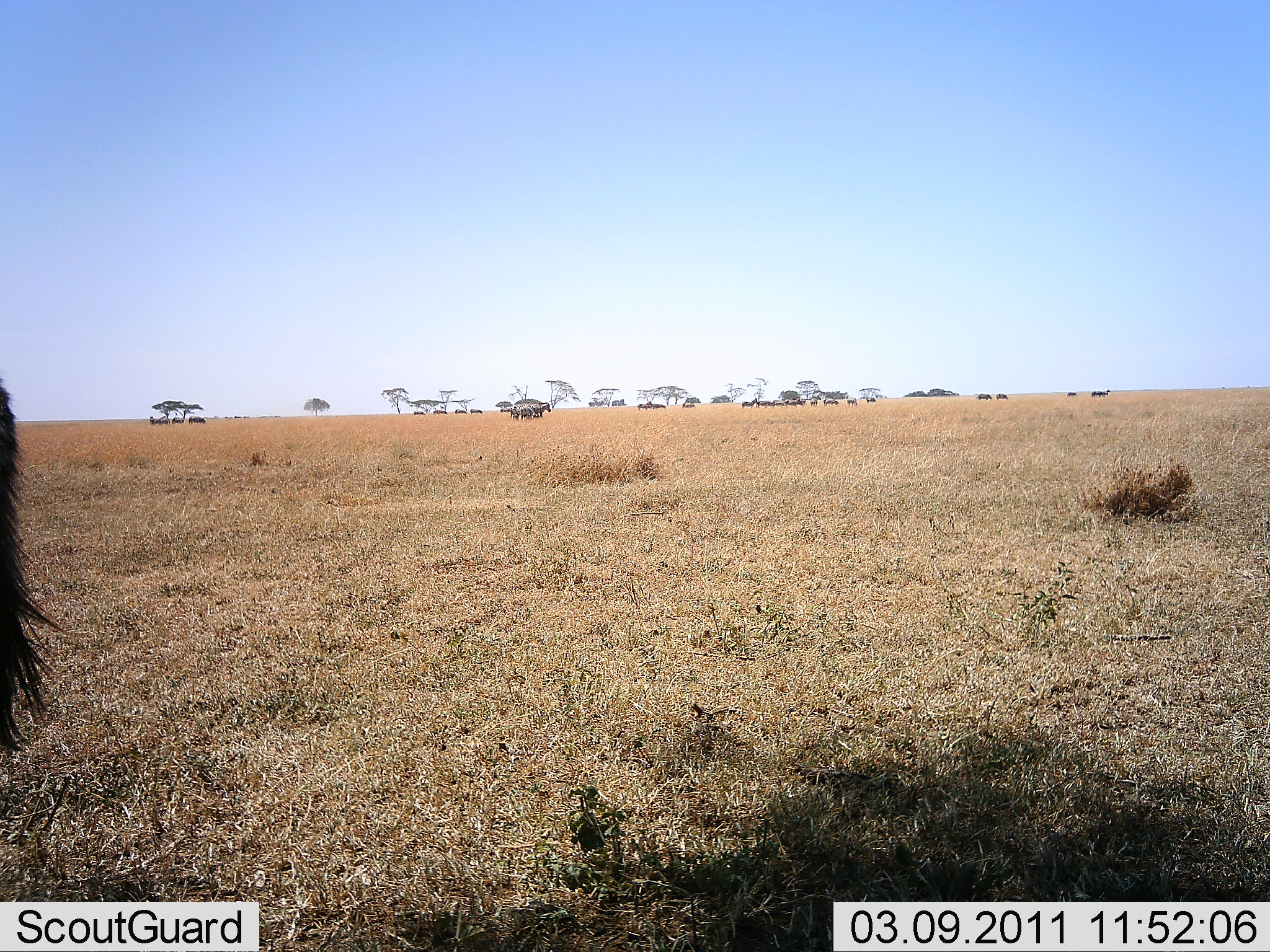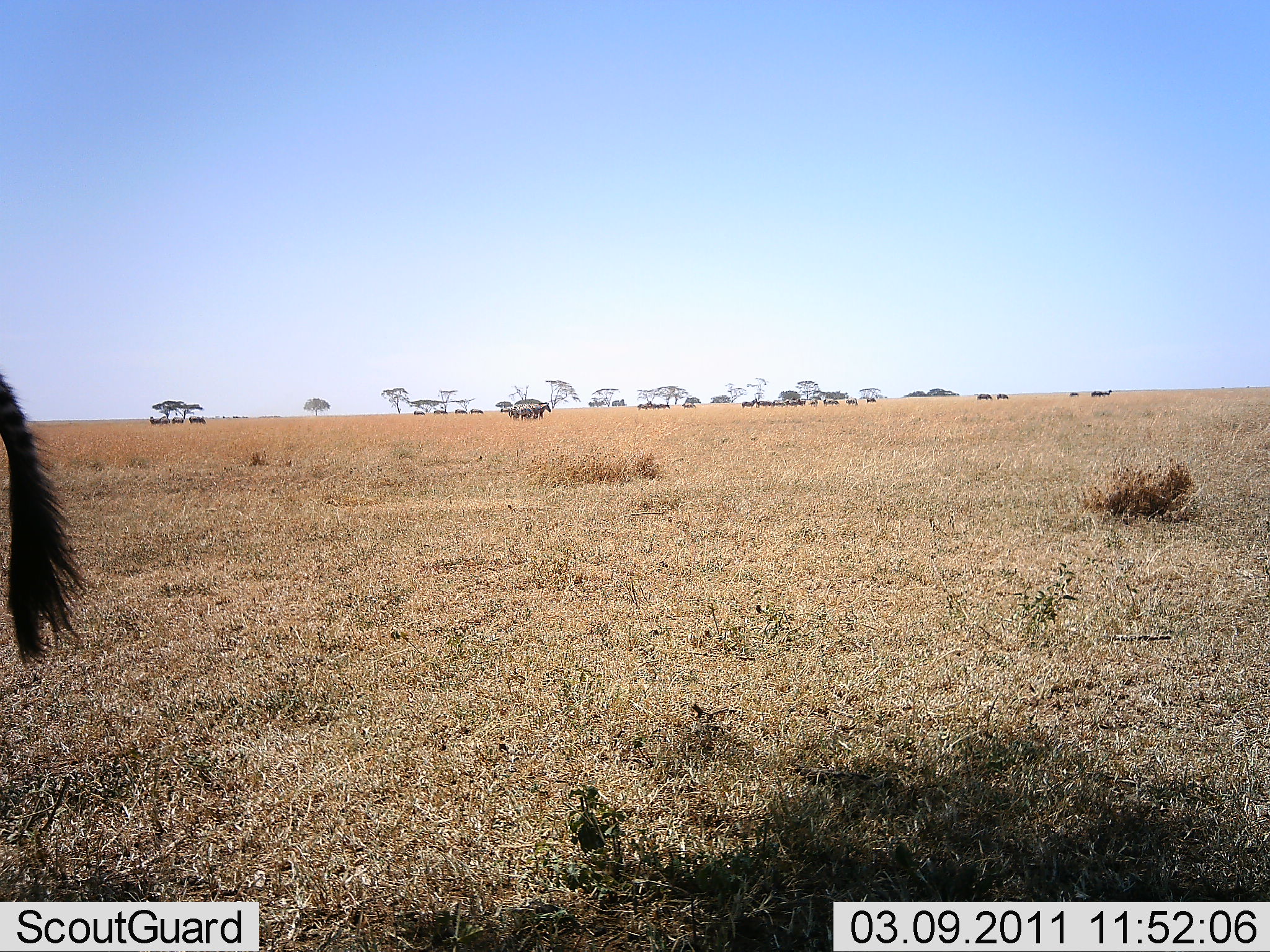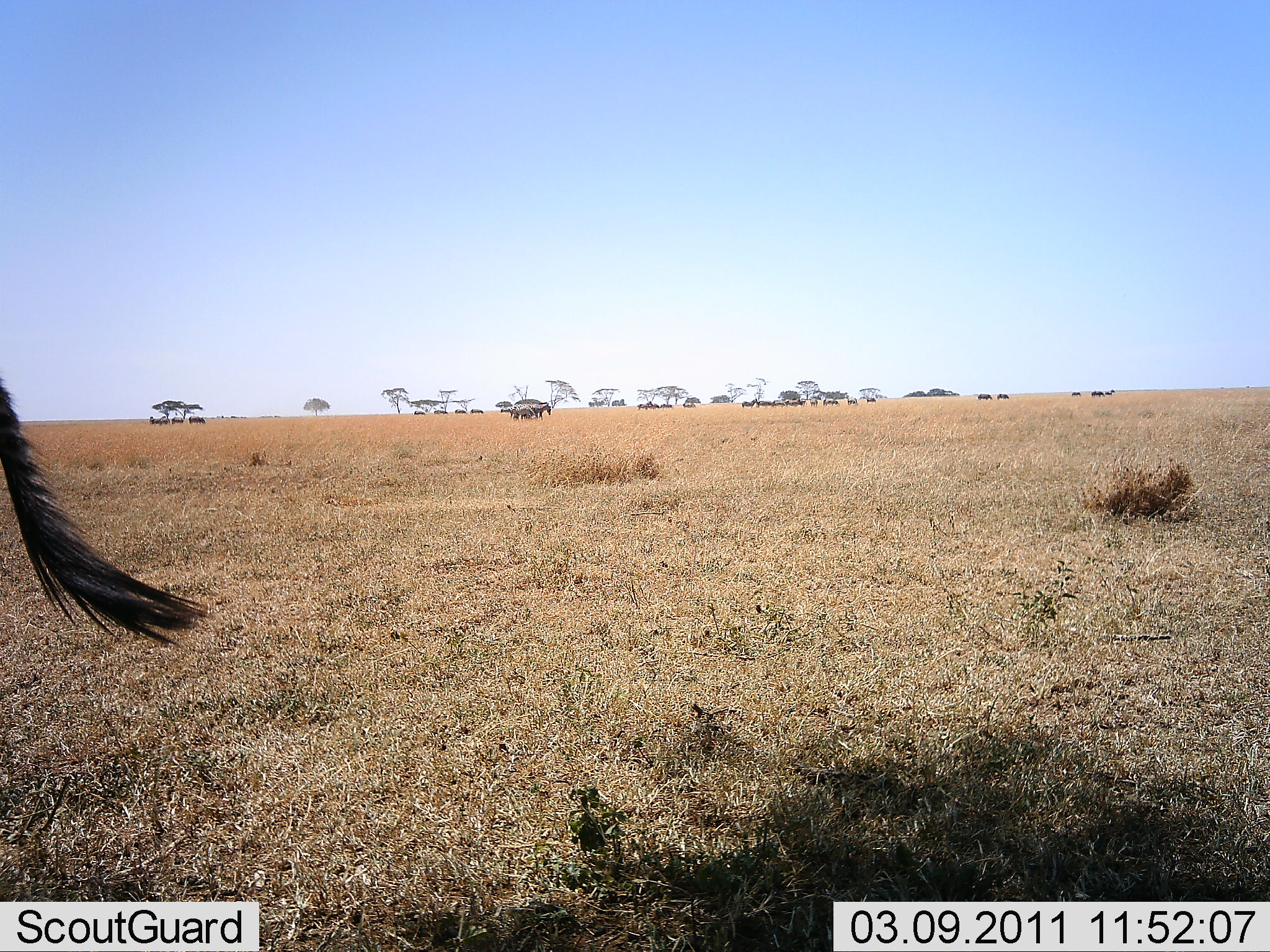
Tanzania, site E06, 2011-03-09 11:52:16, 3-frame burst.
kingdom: Animalia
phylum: Chordata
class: Mammalia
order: Perissodactyla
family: Equidae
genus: Equus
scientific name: Equus quagga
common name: plains zebra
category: zebra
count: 1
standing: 71%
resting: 0%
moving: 29%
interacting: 0%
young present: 0%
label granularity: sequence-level